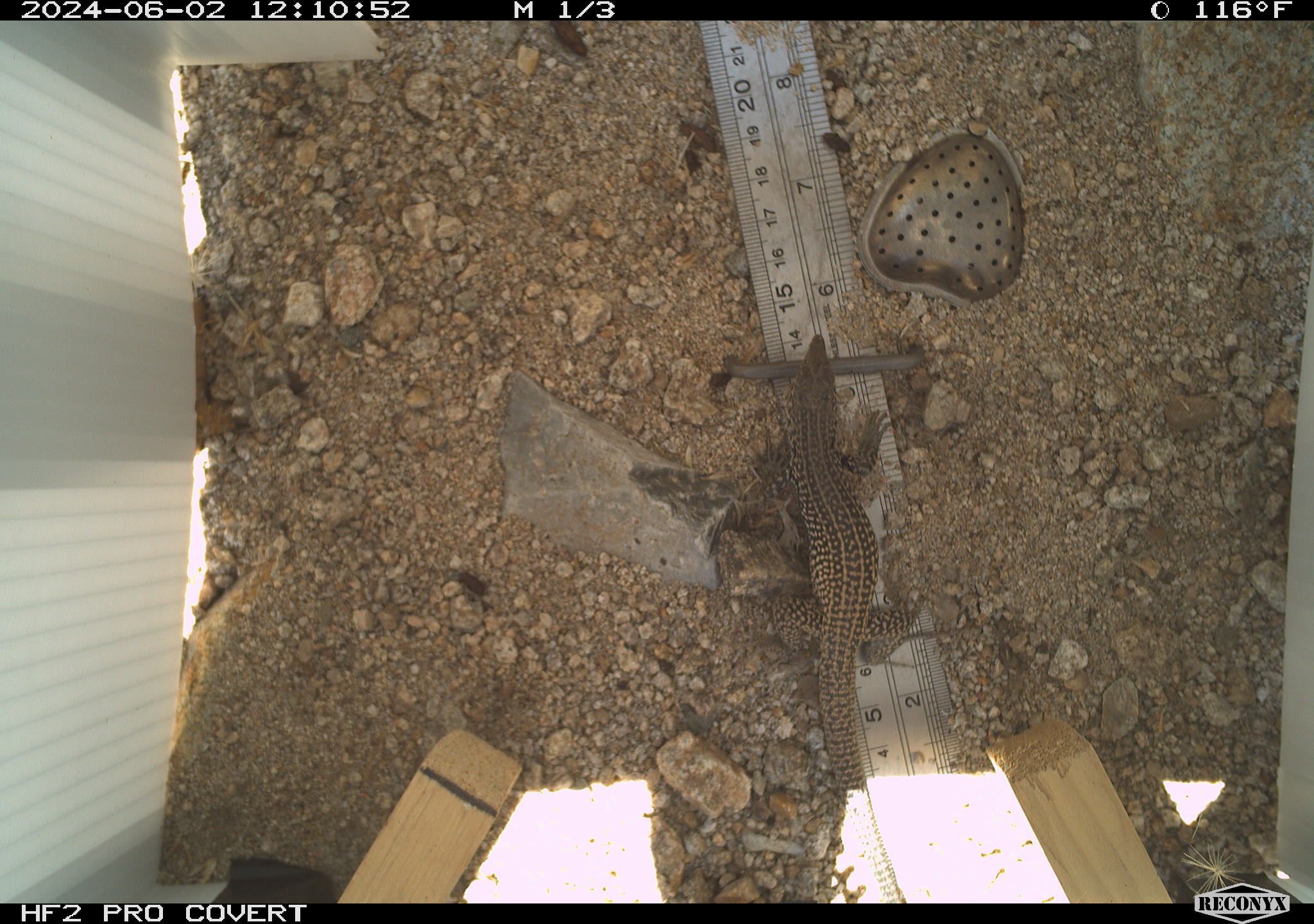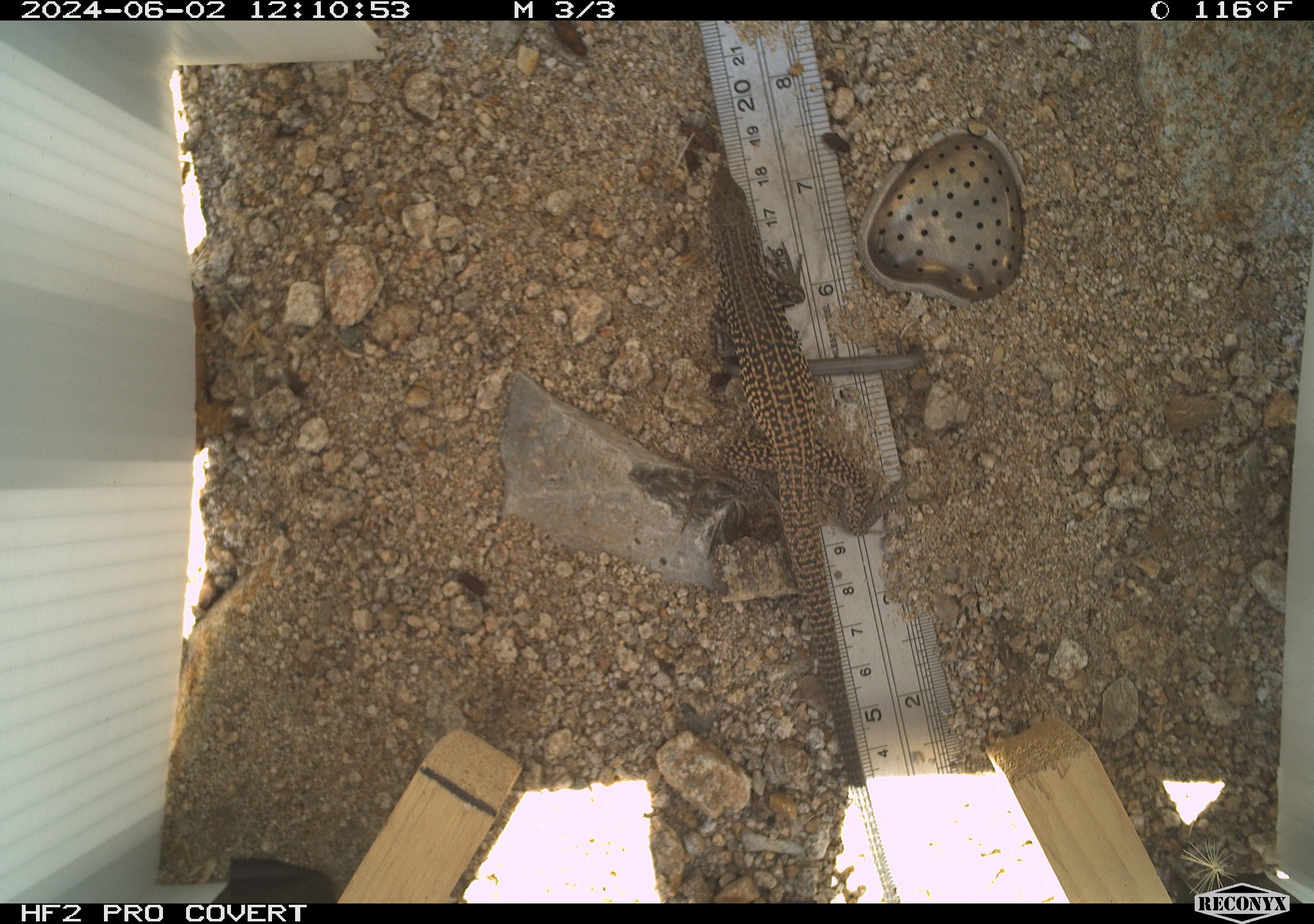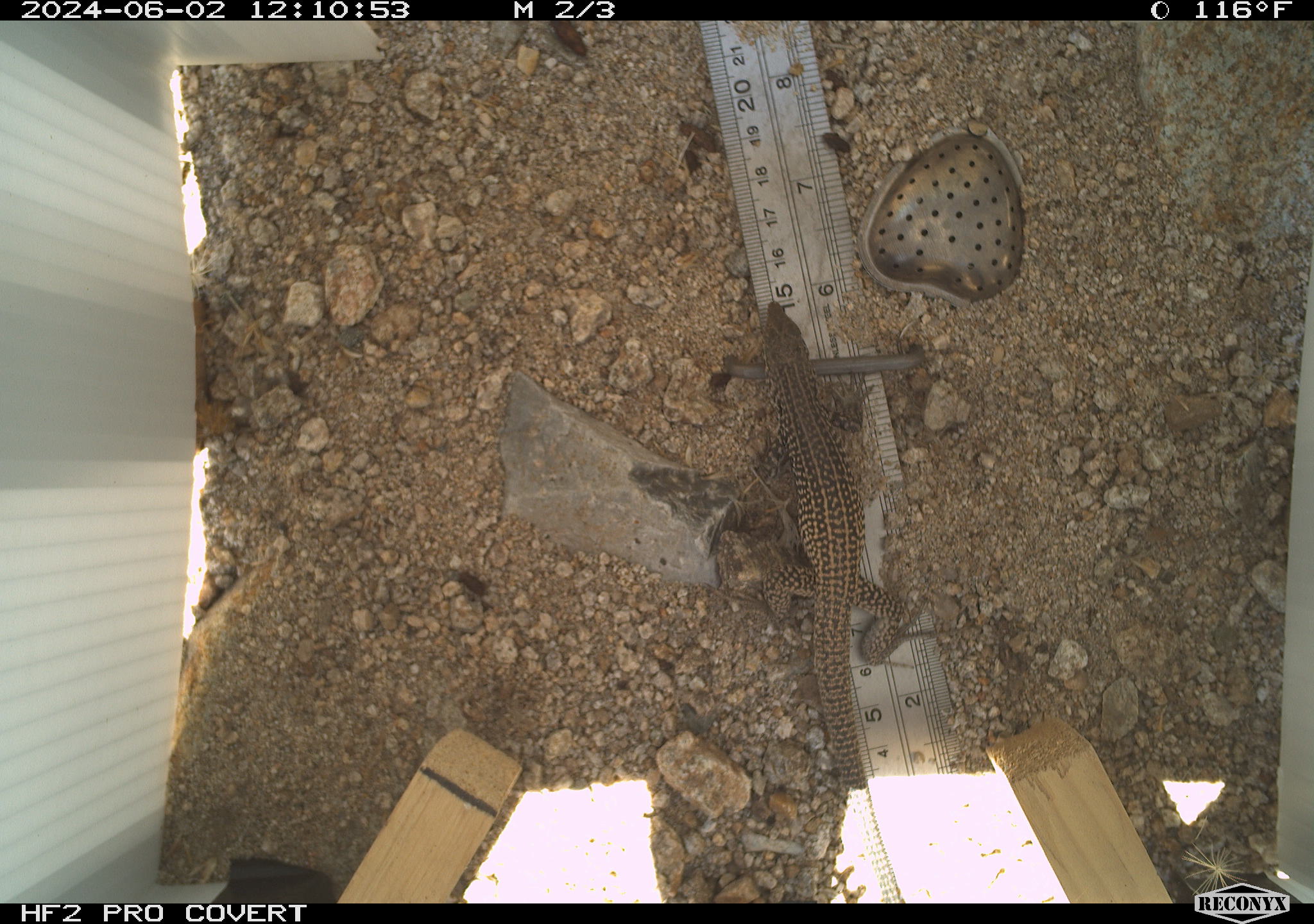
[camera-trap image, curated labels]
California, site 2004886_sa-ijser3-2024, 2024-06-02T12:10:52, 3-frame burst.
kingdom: Animalia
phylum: Chordata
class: Reptilia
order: Squamata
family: Teiidae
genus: Aspidoscelis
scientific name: Aspidoscelis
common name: whiptail lizards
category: aspidoscelis species